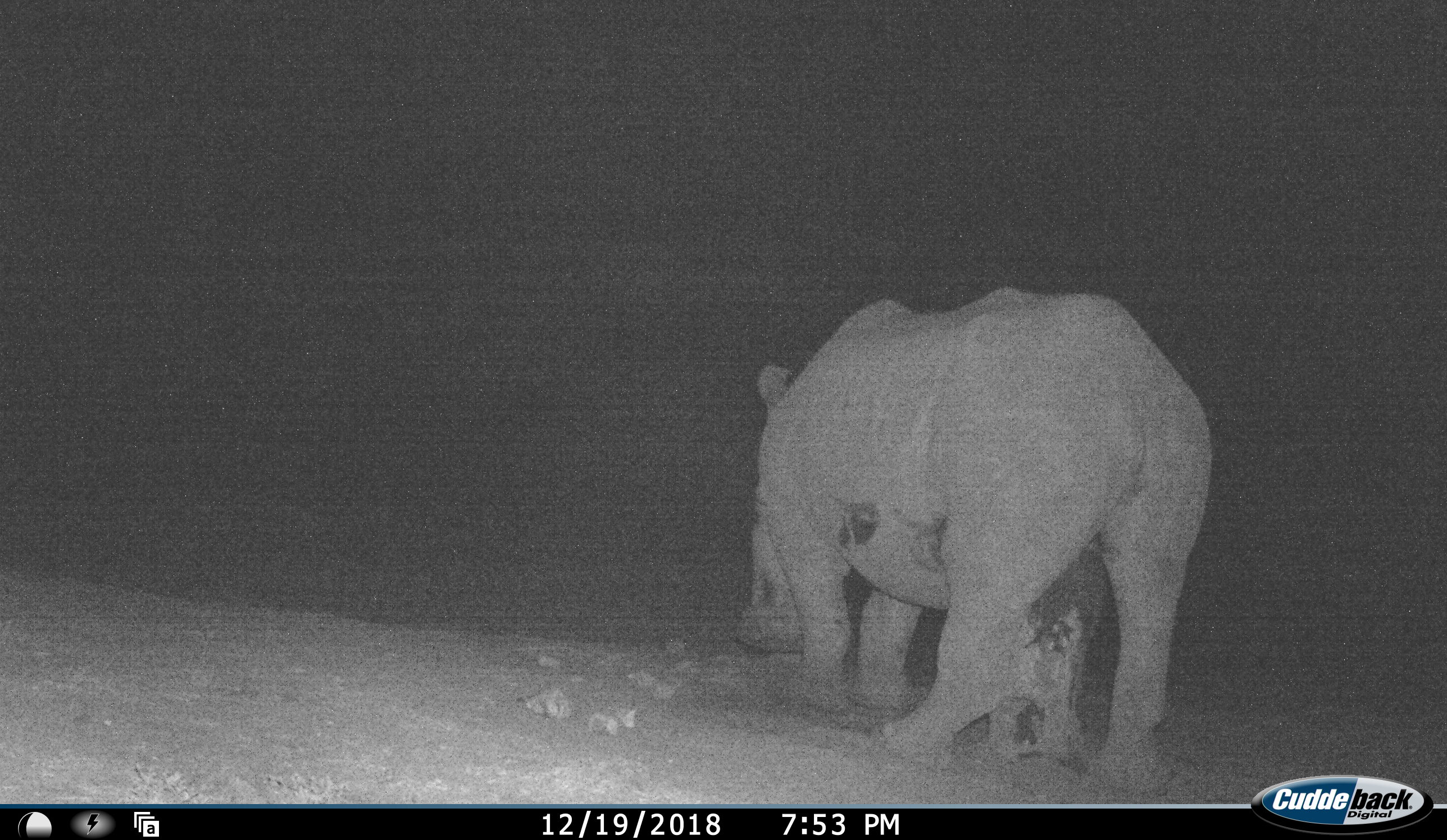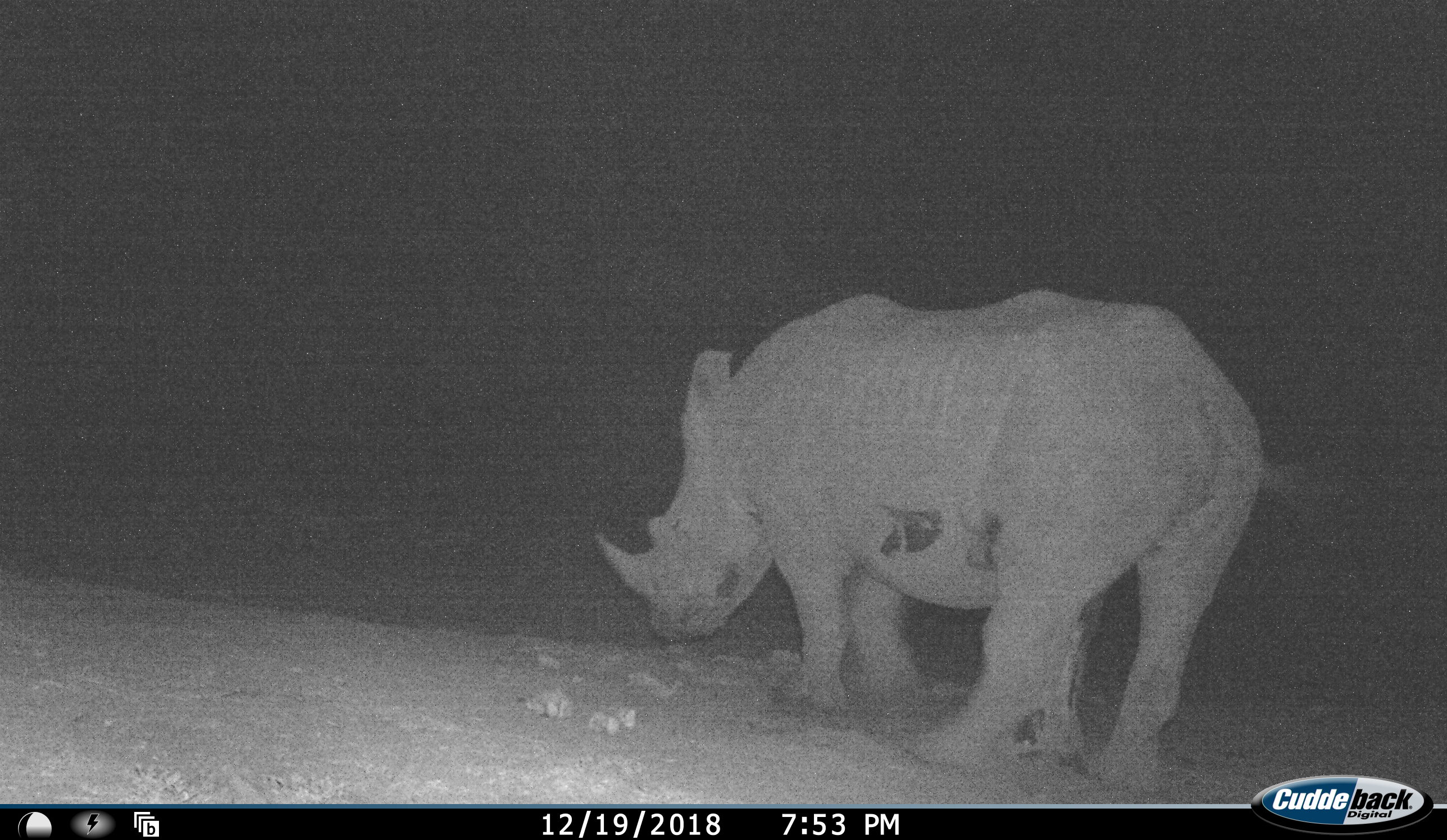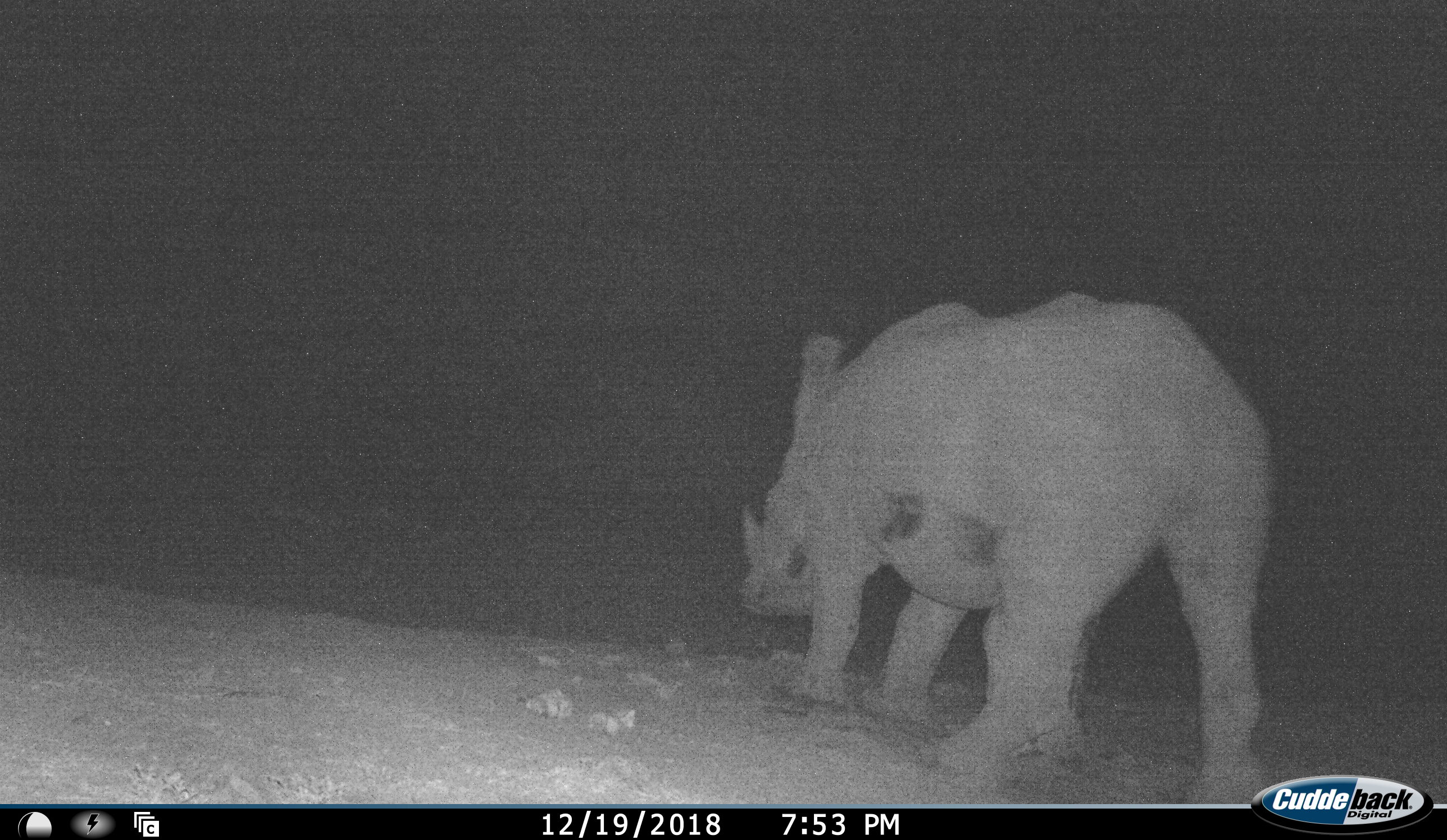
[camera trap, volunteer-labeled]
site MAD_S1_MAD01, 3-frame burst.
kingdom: Animalia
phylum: Chordata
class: Mammalia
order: Perissodactyla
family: Rhinocerotidae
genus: Diceros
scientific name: Diceros bicornis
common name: black rhinoceros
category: rhinocerosblack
Rhinocerosblack (black rhinoceros) (Diceros bicornis), count 1. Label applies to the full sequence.